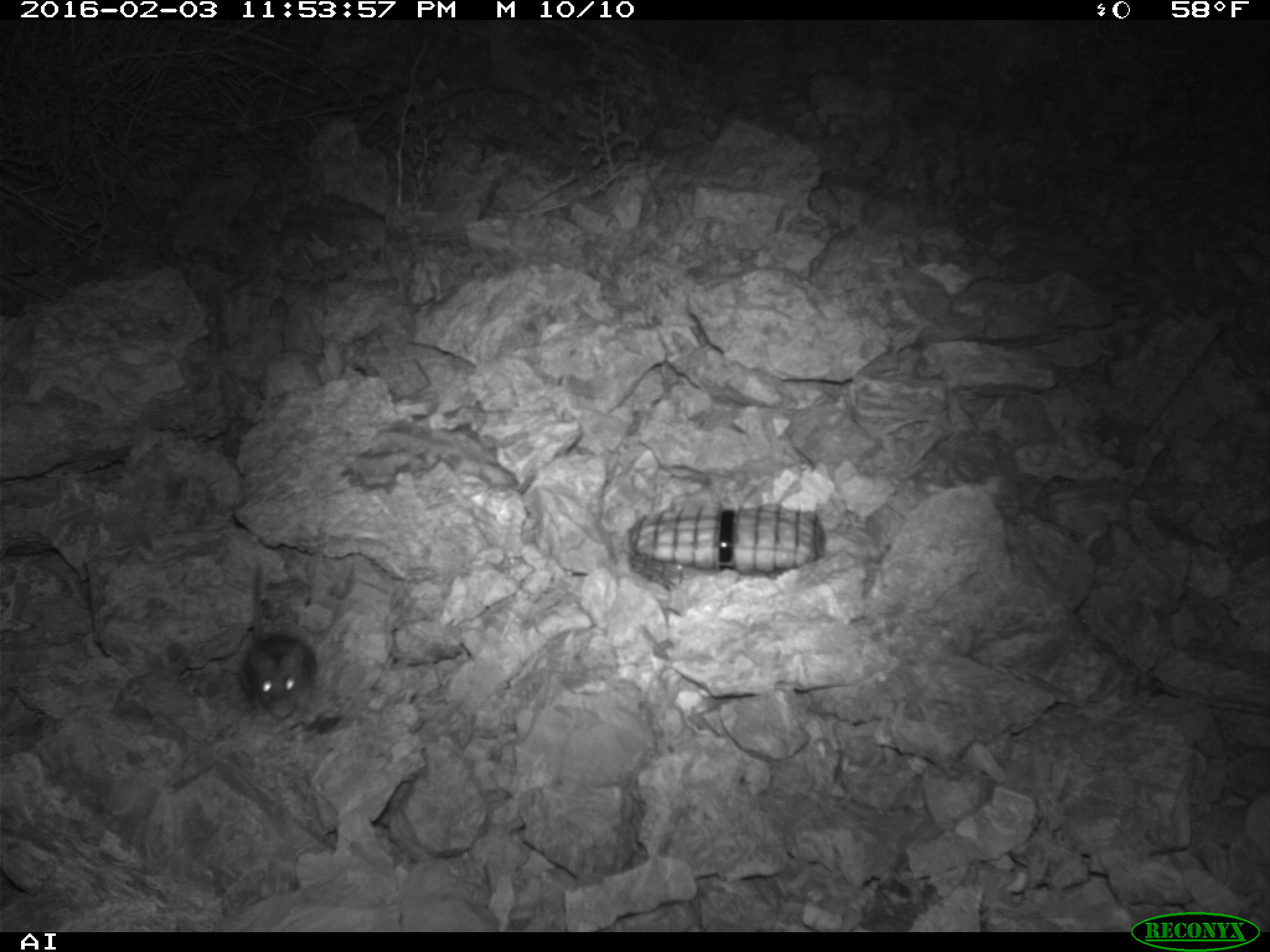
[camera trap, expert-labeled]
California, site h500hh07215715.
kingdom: Animalia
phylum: Chordata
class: Mammalia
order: Rodentia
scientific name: Rodentia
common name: rodent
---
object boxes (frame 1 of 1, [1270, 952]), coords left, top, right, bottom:
rodent: 238, 562, 318, 719